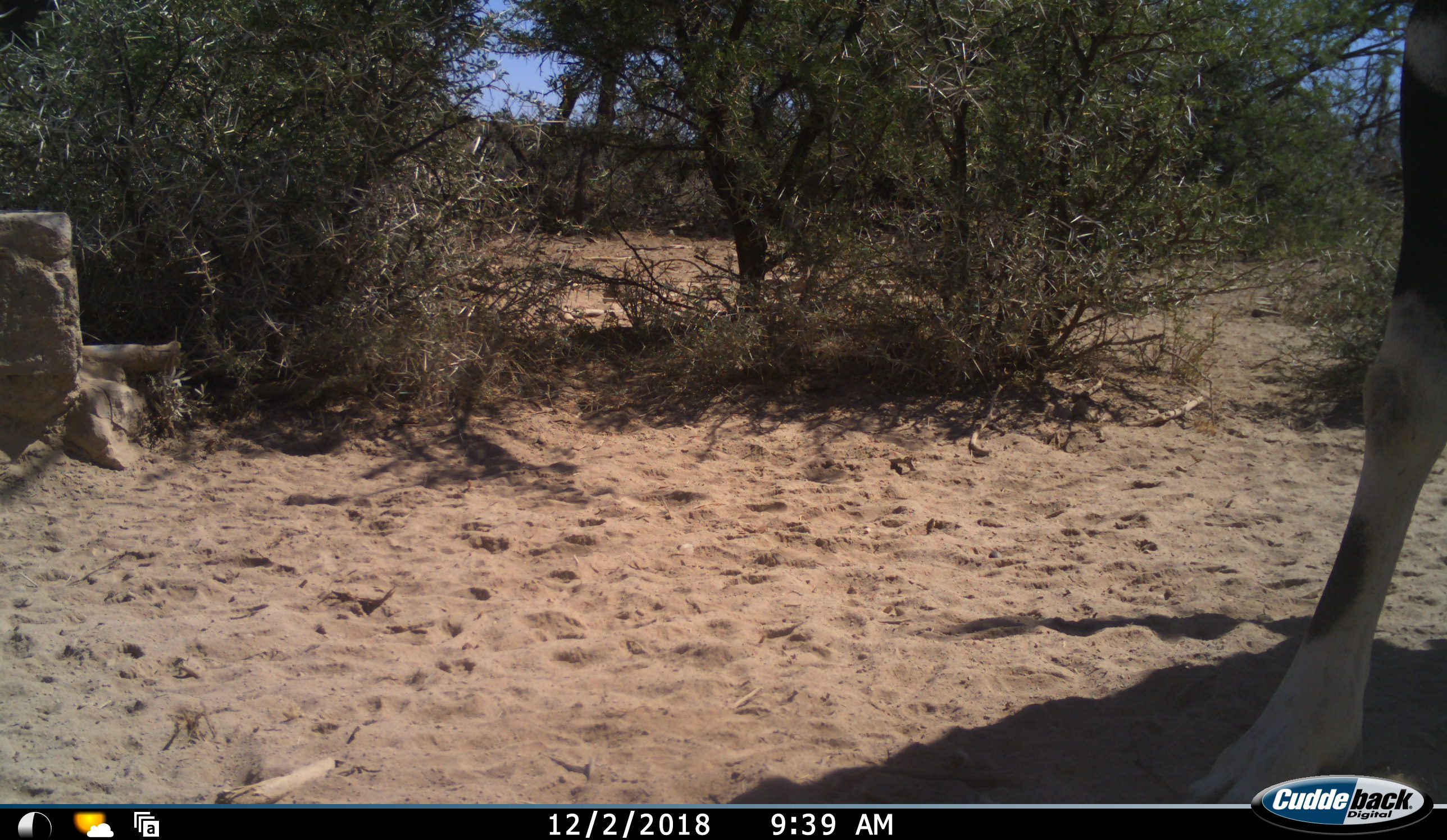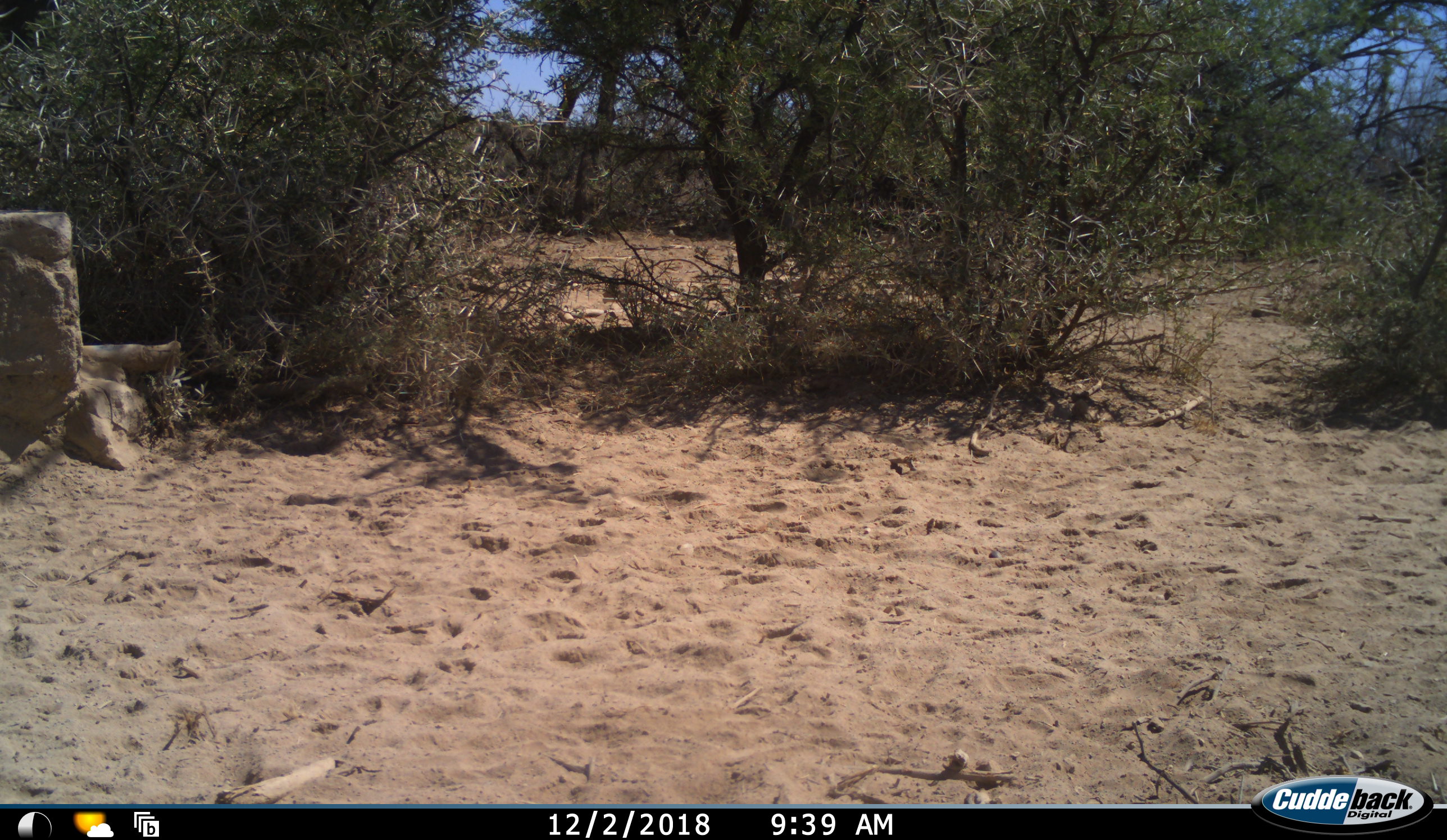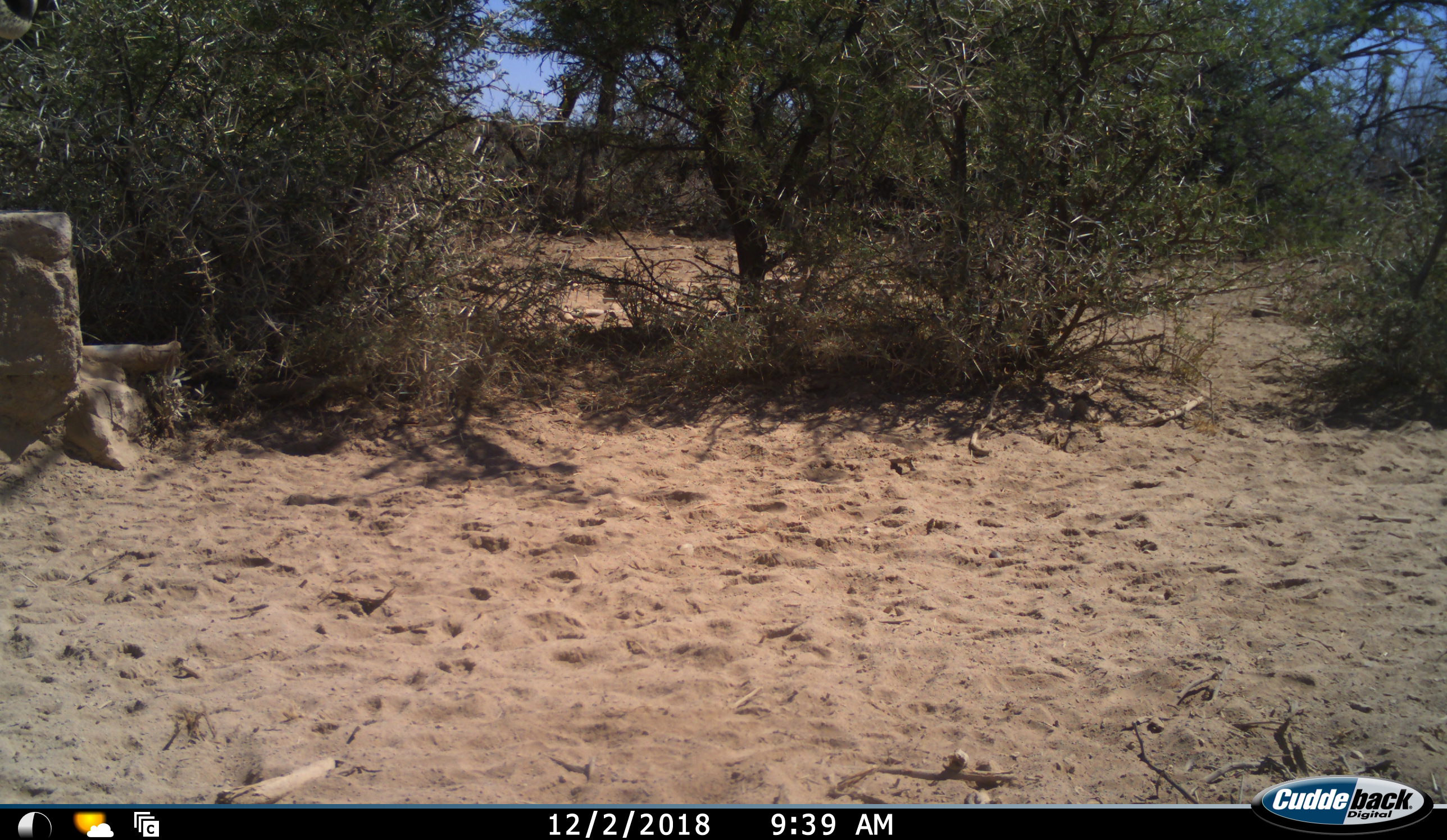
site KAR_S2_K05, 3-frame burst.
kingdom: Animalia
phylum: Chordata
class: Mammalia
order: Artiodactyla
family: Bovidae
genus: Oryx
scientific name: Oryx gazella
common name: gemsbok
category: oryx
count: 1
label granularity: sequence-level